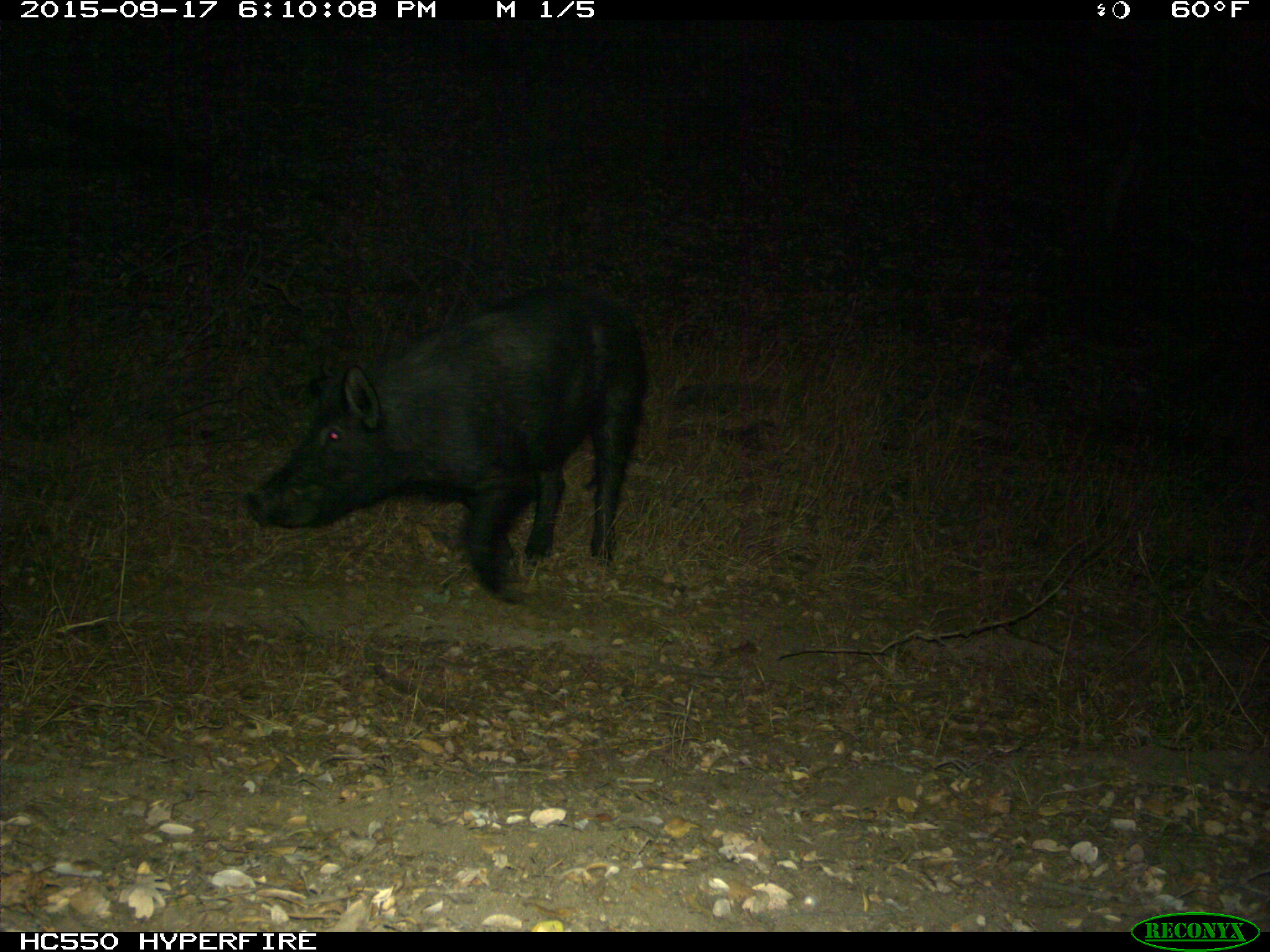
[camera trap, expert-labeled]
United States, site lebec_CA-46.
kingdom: Animalia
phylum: Chordata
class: Mammalia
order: Artiodactyla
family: Suidae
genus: Sus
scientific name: Sus scrofa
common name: wild boar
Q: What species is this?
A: Sus scrofa (wild boar).